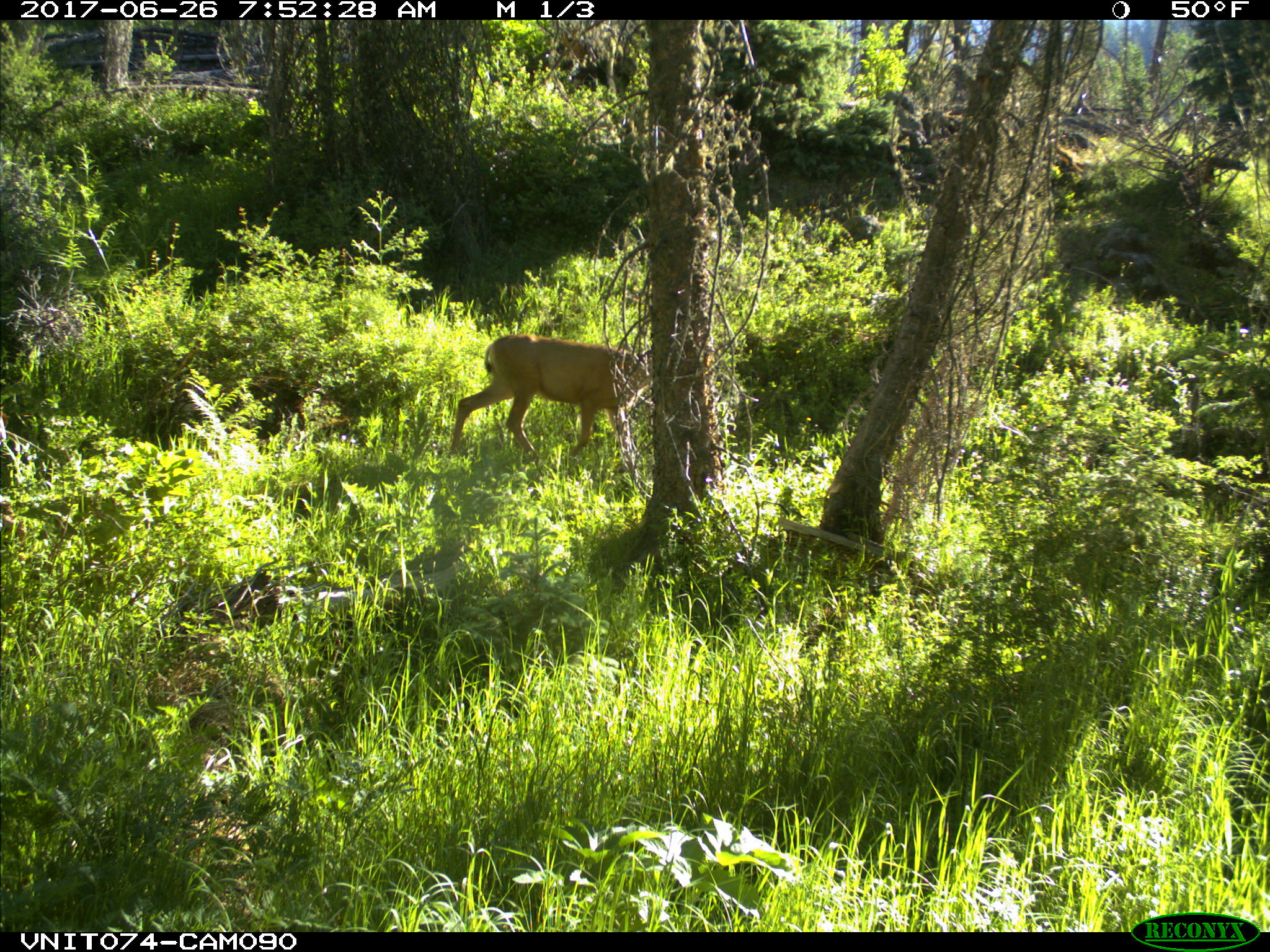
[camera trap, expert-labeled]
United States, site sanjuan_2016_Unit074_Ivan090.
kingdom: Animalia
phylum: Chordata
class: Mammalia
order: Artiodactyla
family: Cervidae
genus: Odocoileus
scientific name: Odocoileus hemionus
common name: mule deer